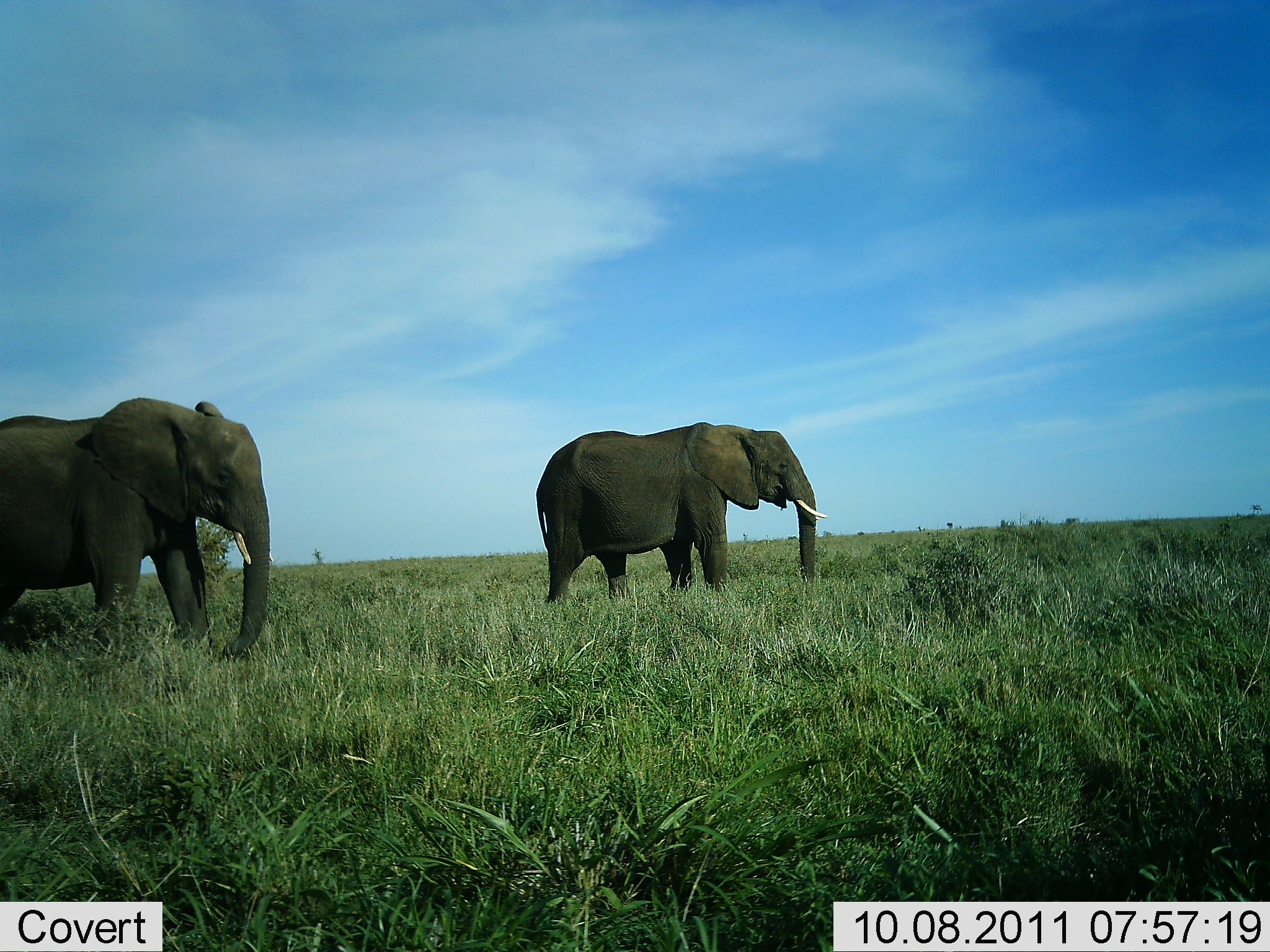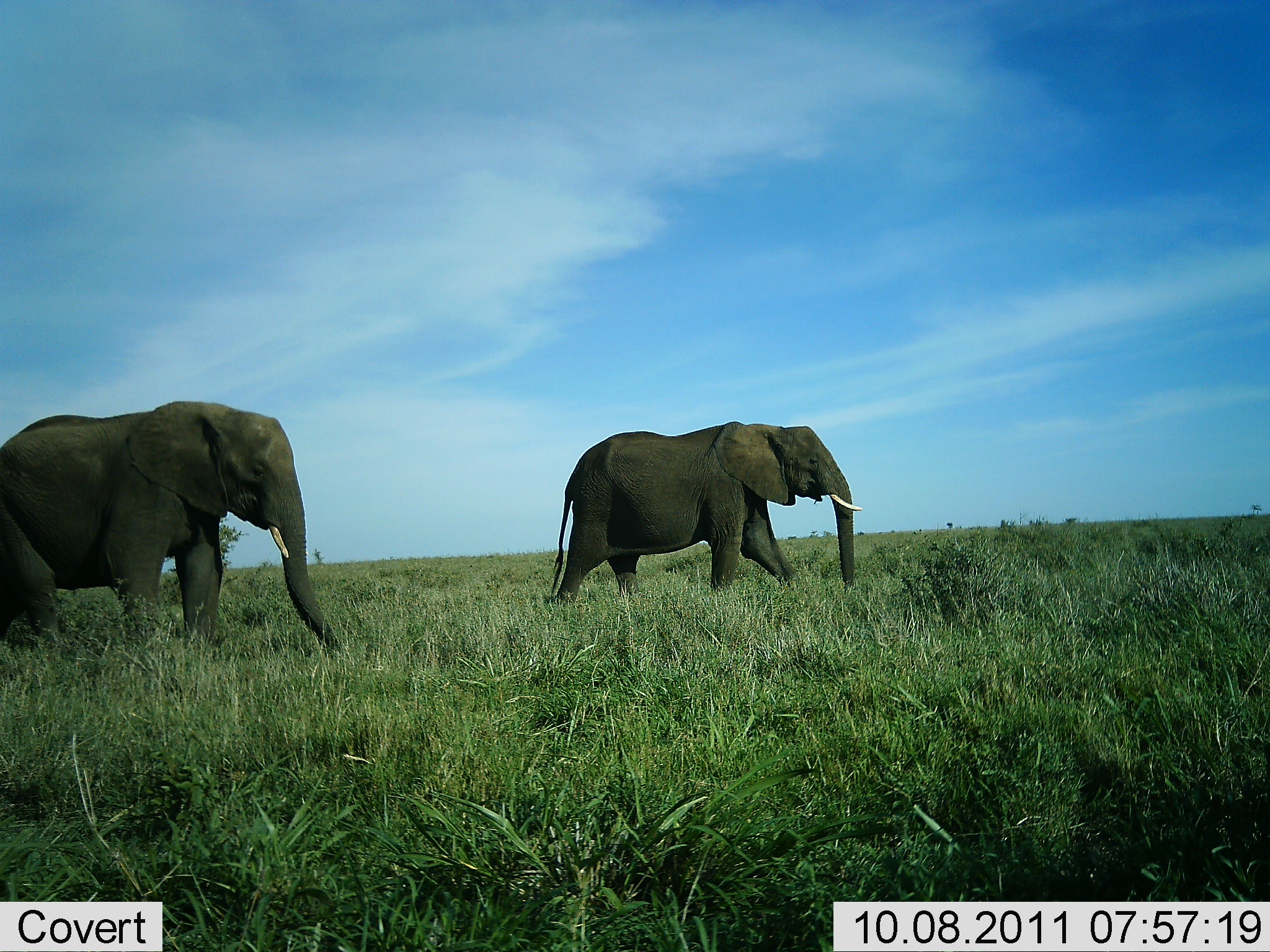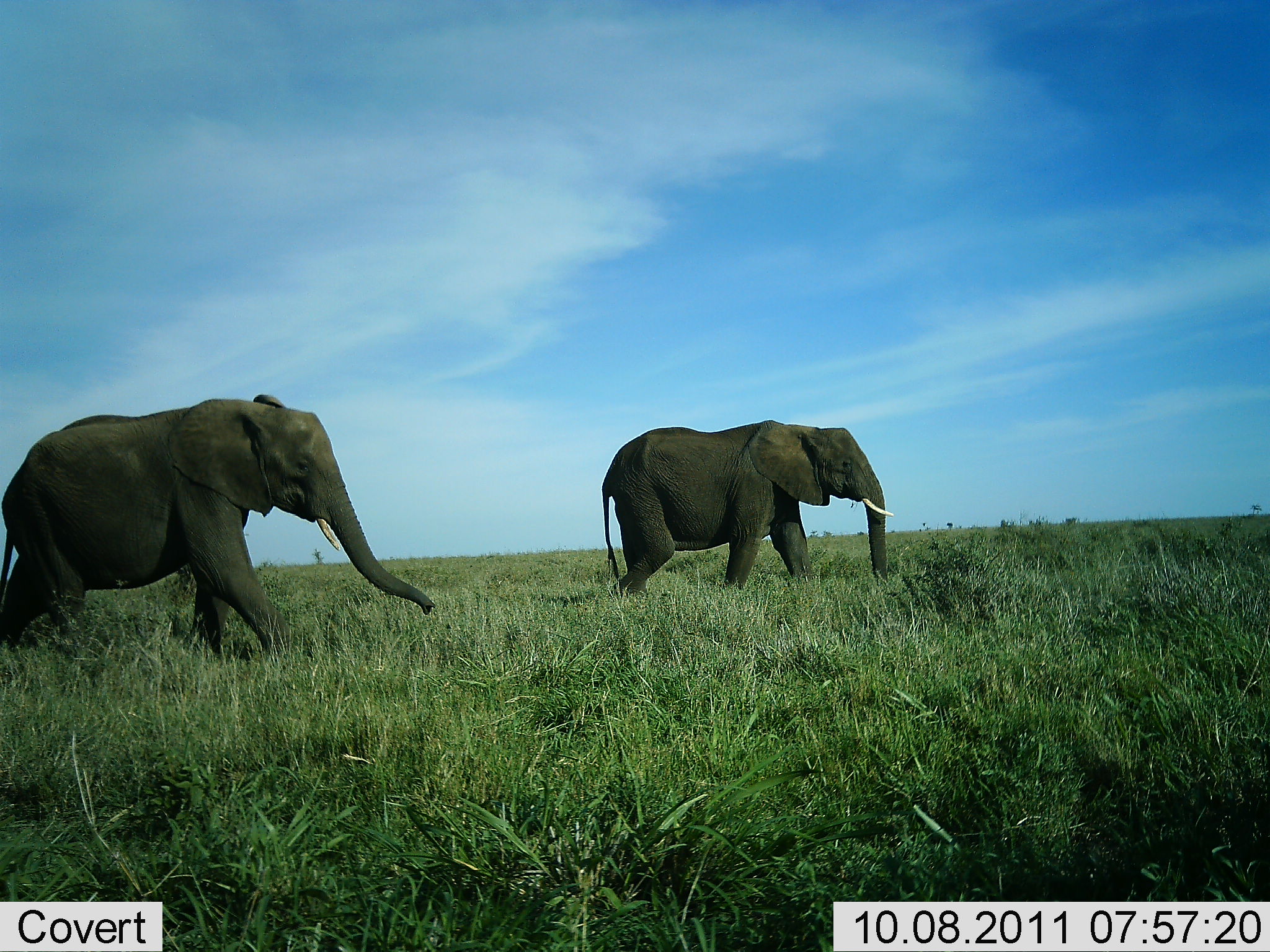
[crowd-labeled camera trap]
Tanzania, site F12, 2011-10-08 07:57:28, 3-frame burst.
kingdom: Animalia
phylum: Chordata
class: Mammalia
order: Proboscidea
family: Elephantidae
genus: Loxodonta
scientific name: Loxodonta africana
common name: african bush elephant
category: elephant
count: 2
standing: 8%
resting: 0%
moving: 100%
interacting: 0%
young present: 0%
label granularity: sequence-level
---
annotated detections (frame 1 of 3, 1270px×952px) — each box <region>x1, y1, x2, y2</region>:
animal: <region>1, 396, 274, 666</region>; <region>534, 423, 829, 606</region>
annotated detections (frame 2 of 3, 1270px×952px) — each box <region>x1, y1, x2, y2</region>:
animal: <region>0, 400, 342, 673</region>; <region>552, 421, 863, 606</region>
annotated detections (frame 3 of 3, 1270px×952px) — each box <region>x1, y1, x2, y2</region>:
animal: <region>0, 394, 437, 669</region>; <region>602, 419, 895, 611</region>